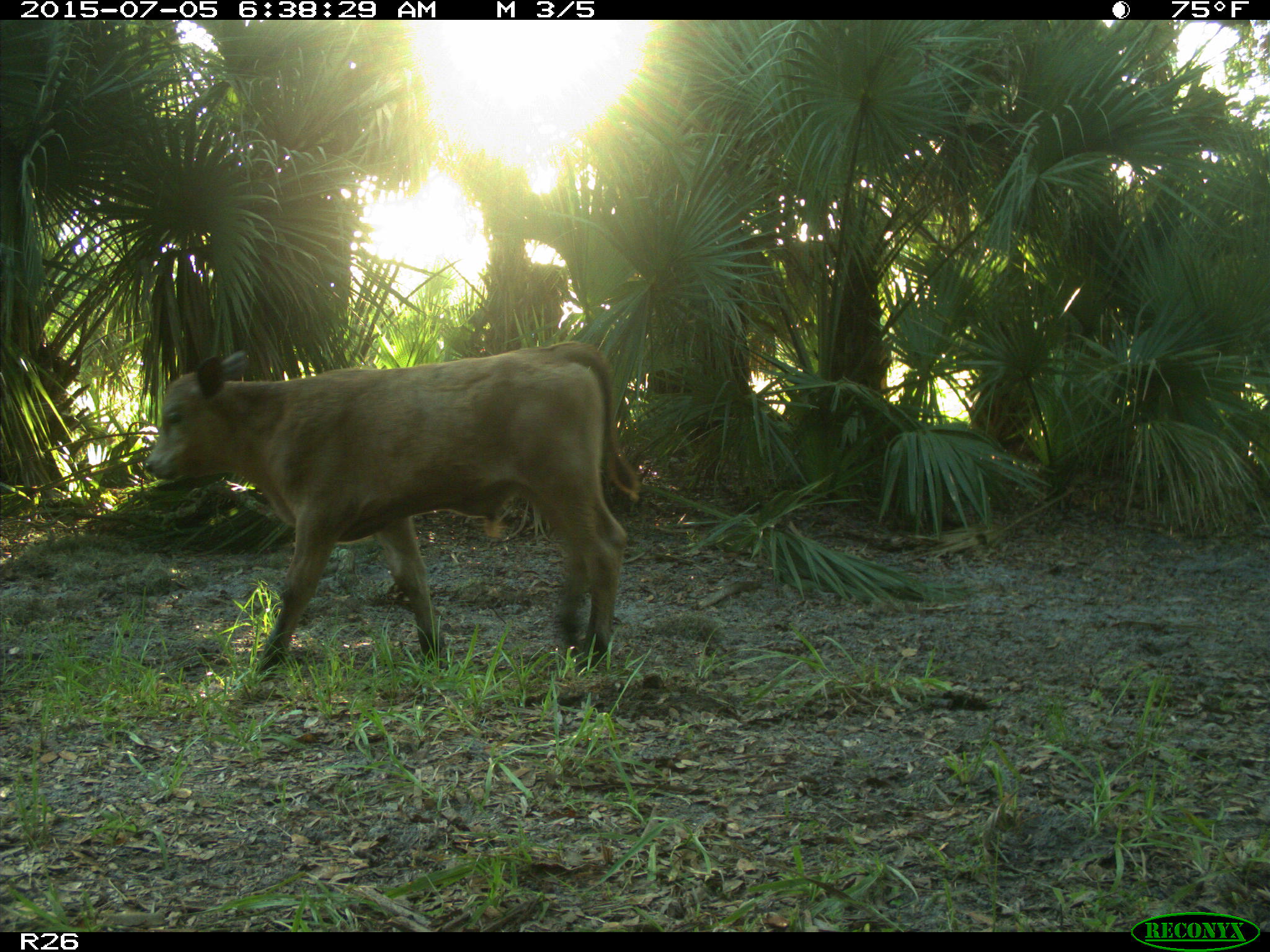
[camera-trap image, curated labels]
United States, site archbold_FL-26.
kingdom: Animalia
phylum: Chordata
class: Mammalia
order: Artiodactyla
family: Bovidae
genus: Bos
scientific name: Bos taurus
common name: domestic cow